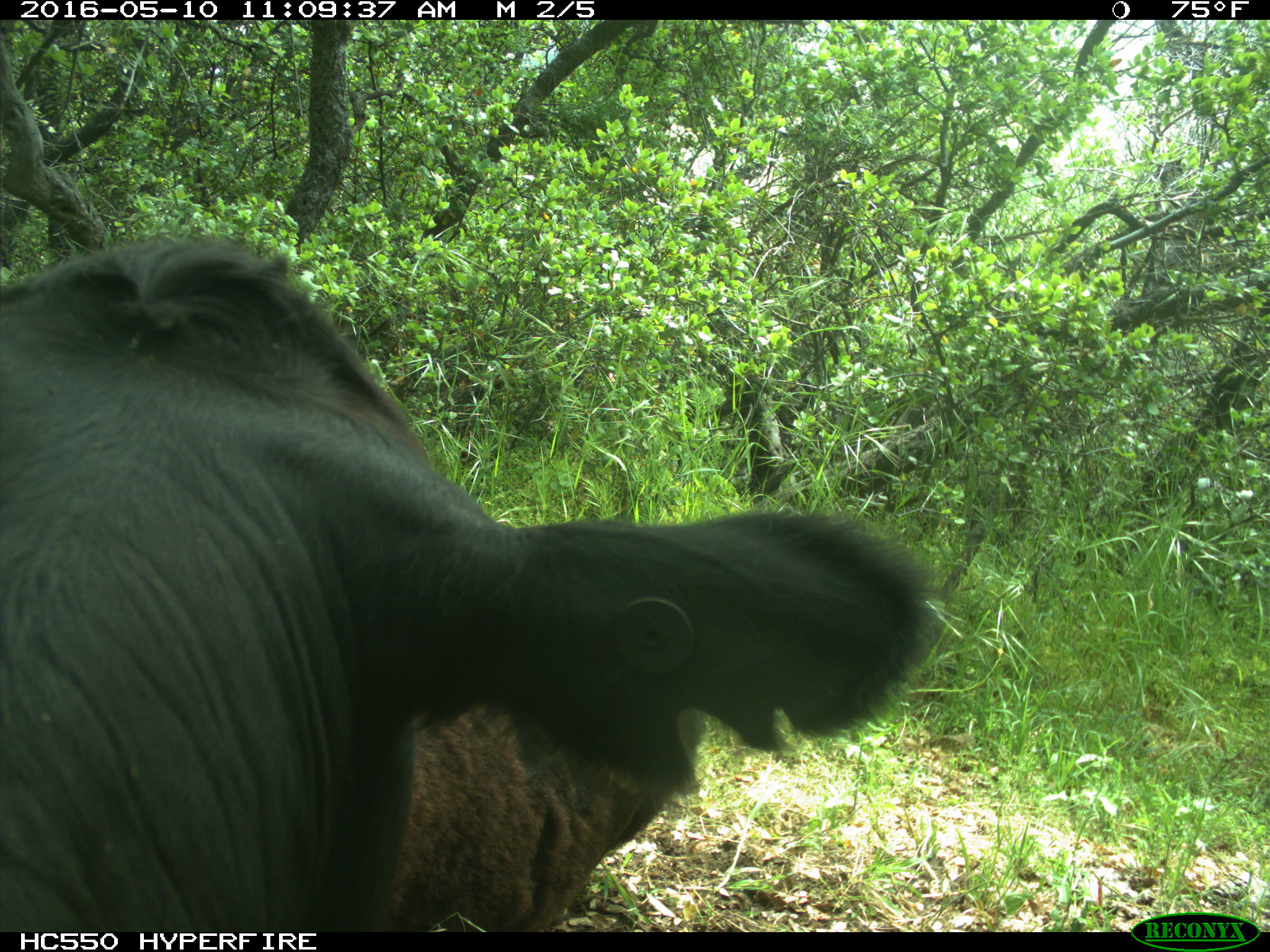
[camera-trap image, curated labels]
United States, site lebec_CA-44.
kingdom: Animalia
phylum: Chordata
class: Mammalia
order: Artiodactyla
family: Bovidae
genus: Bos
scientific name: Bos taurus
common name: domestic cow